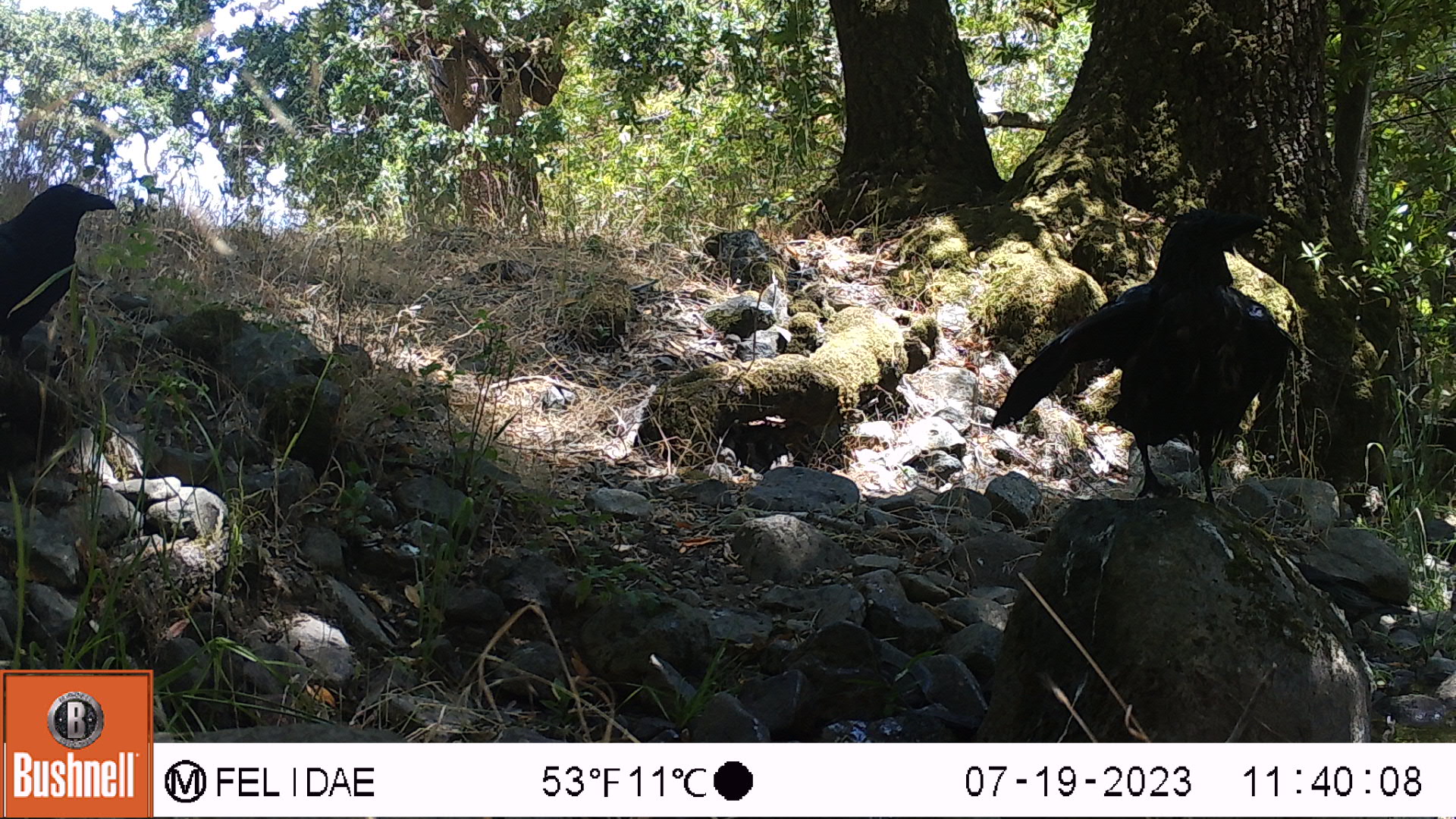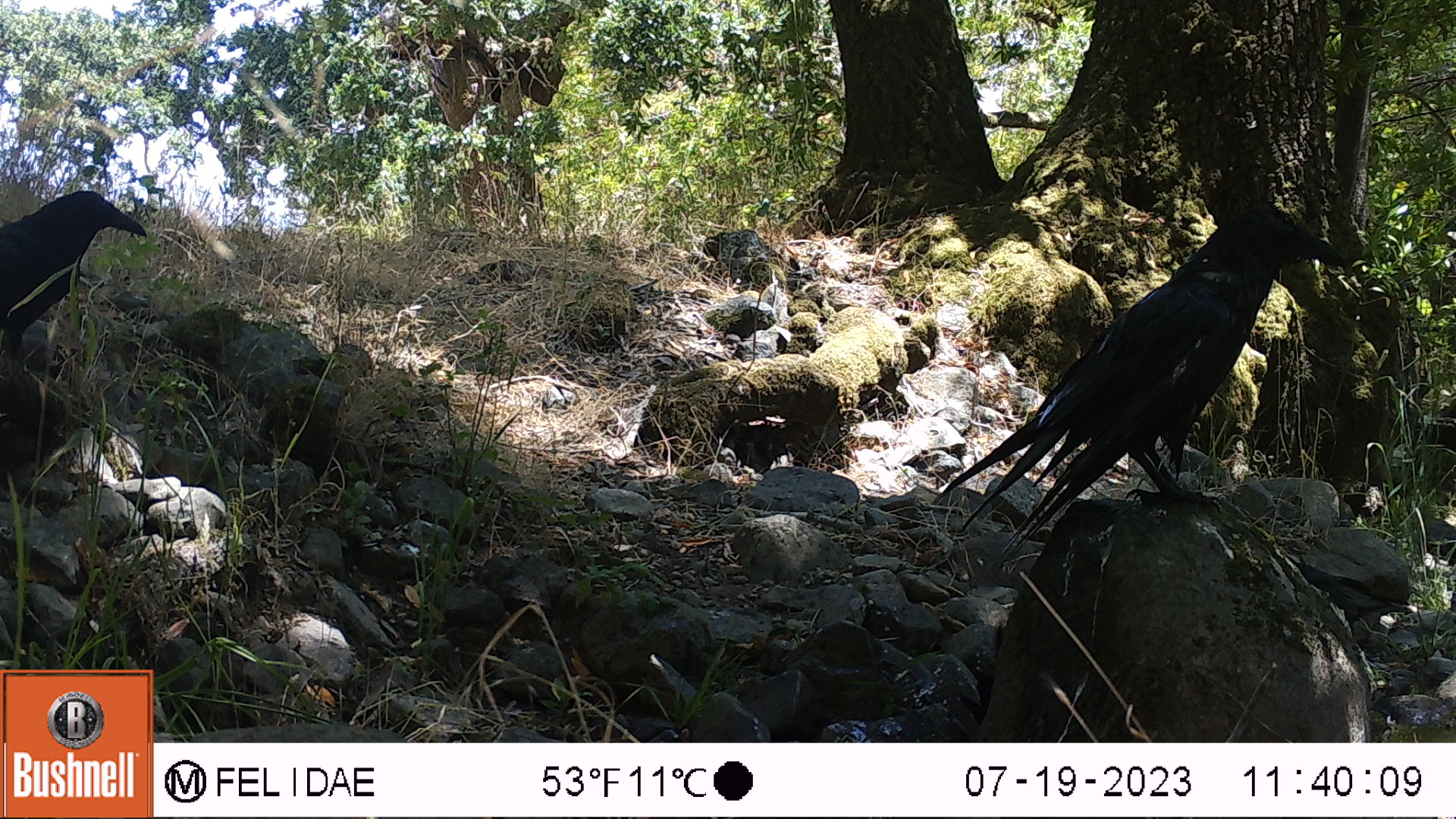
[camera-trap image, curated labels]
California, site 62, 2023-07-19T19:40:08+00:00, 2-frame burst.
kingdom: Animalia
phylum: Chordata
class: Aves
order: Passeriformes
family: Corvidae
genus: Corvus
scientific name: Corvus brachyrhynchos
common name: american crow